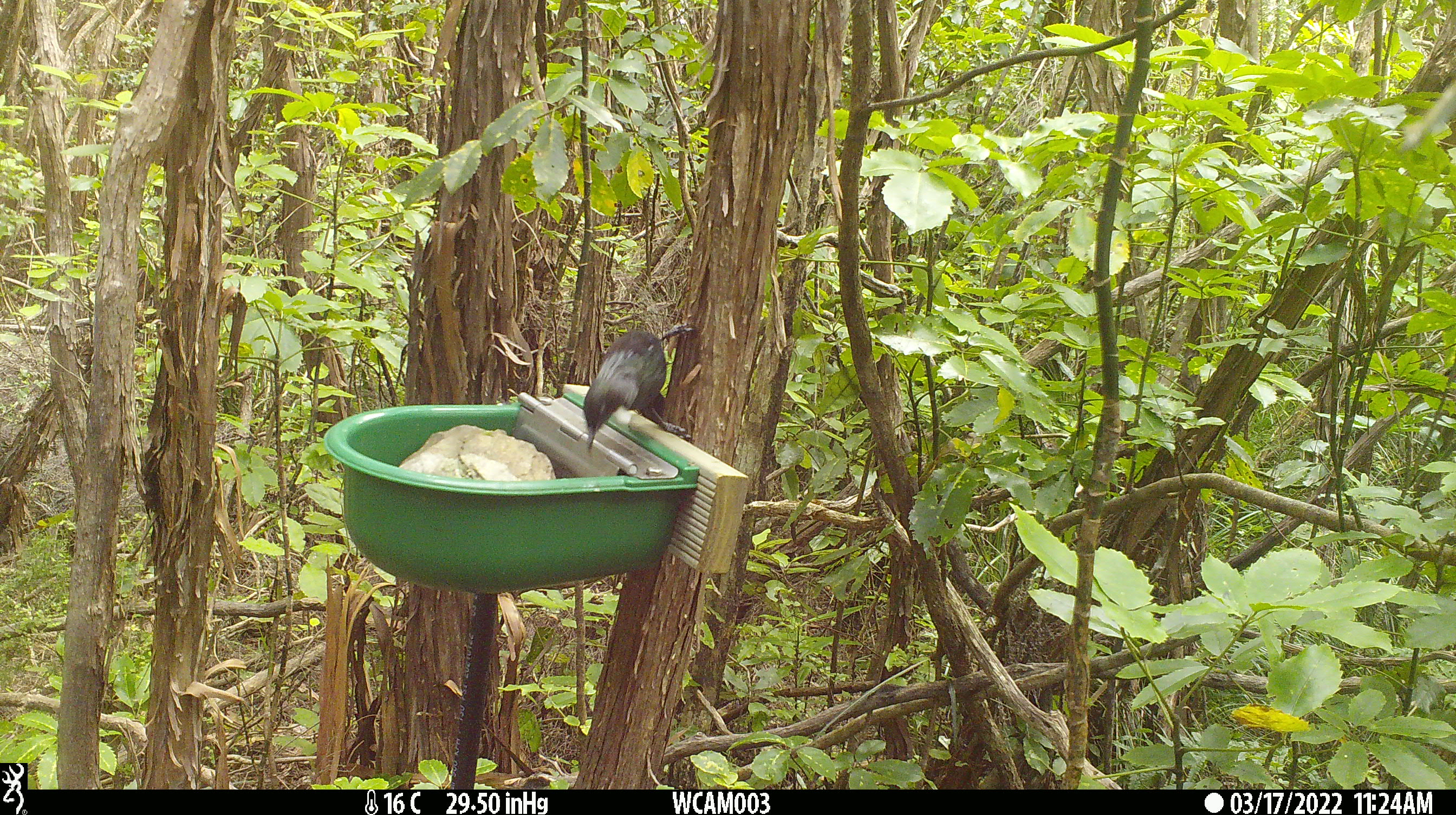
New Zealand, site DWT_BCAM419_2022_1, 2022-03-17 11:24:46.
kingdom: Animalia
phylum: Chordata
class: Aves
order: Passeriformes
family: Meliphagidae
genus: Prosthemadera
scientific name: Prosthemadera novaeseelandiae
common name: tui